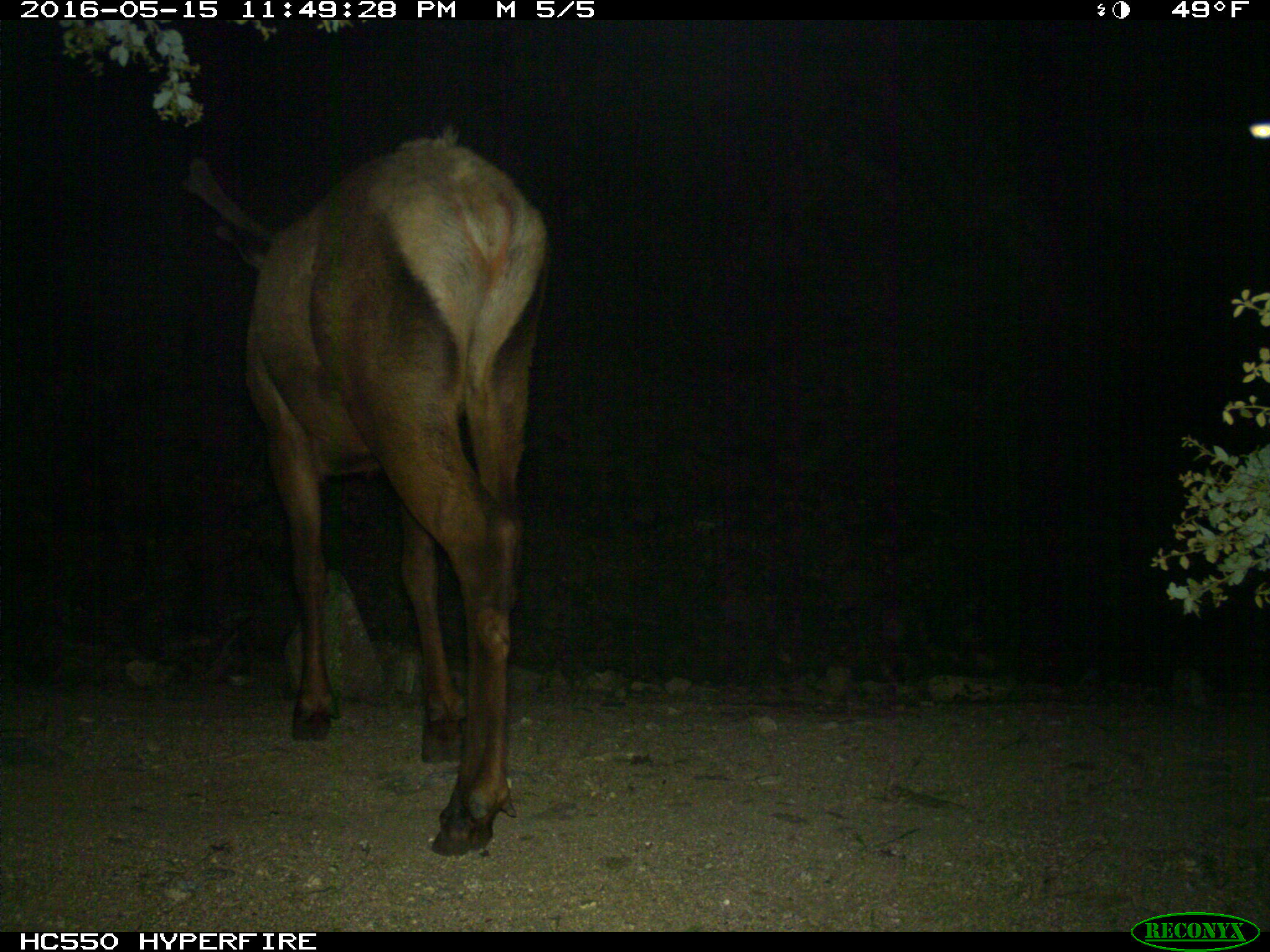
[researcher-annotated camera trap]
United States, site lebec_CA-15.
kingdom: Animalia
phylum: Chordata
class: Mammalia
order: Artiodactyla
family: Cervidae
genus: Cervus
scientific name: Cervus canadensis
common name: elk